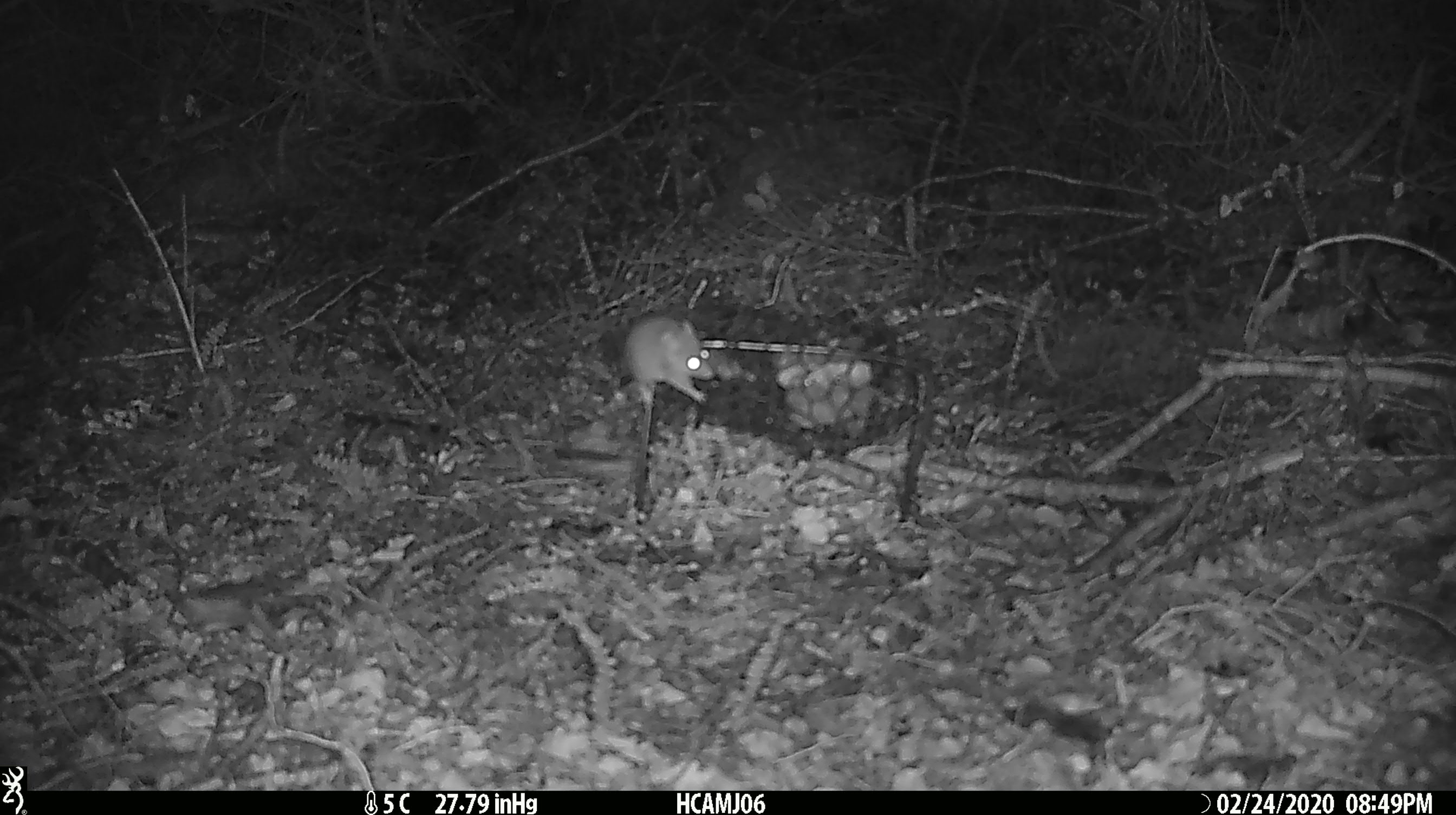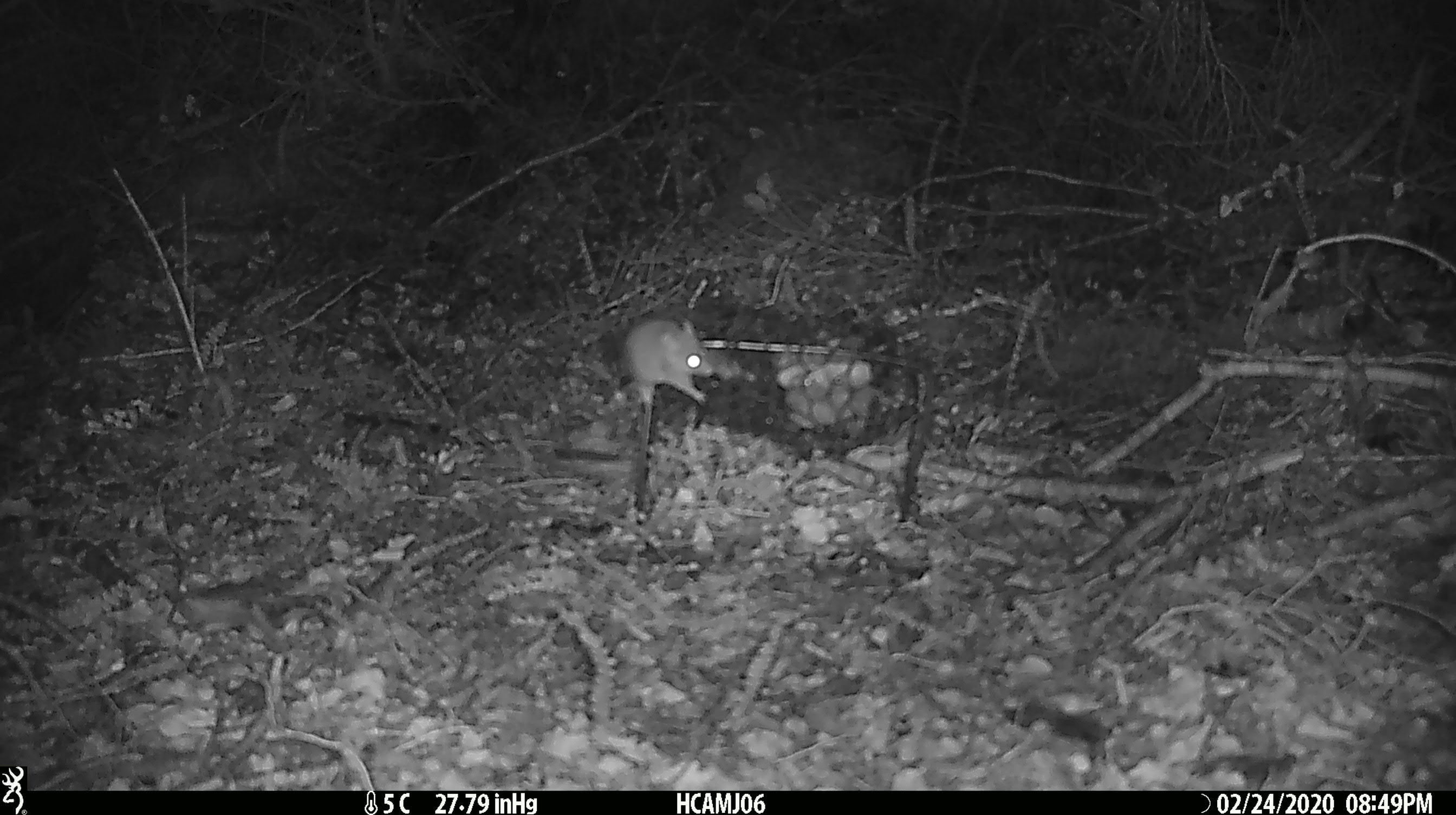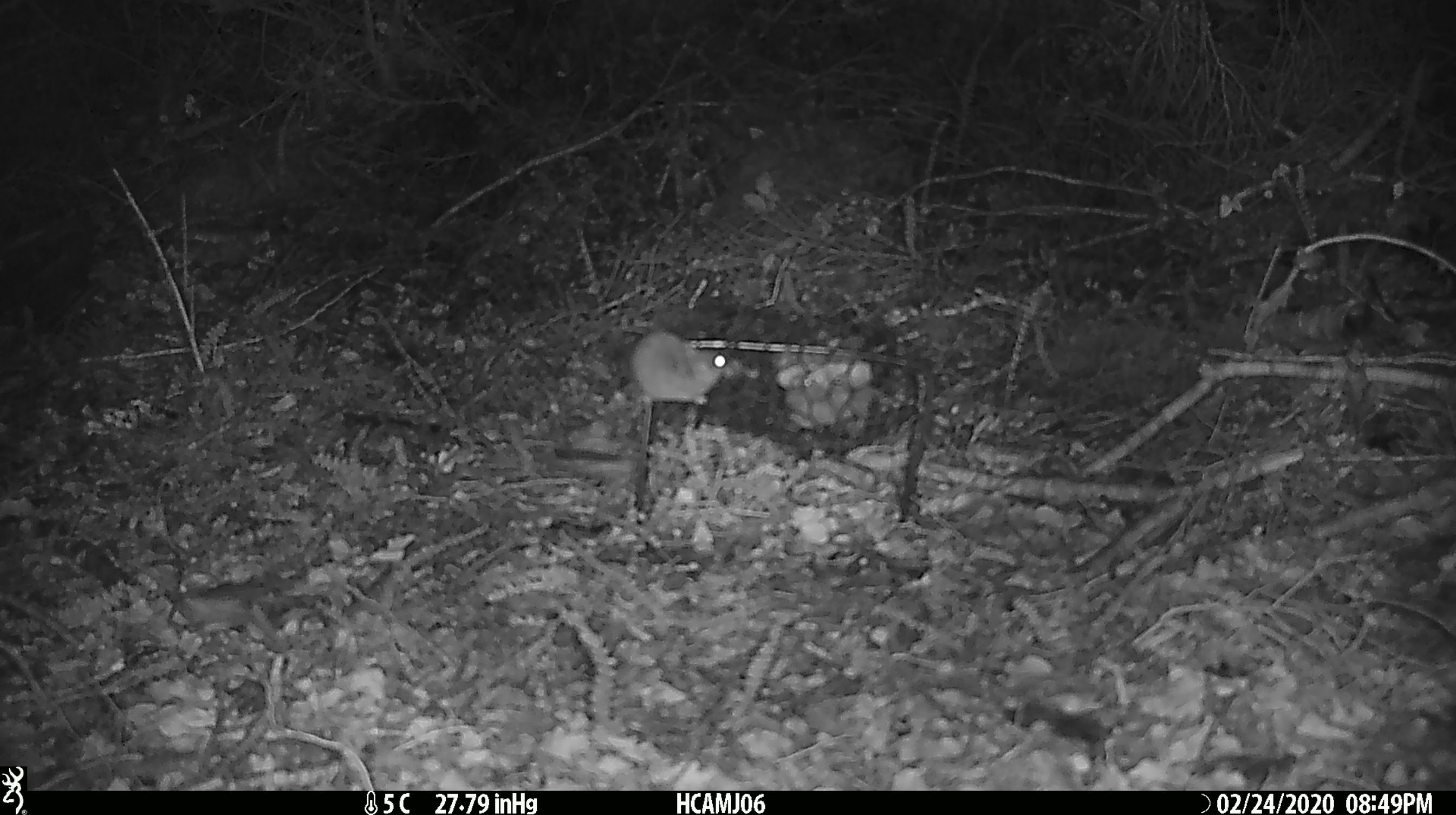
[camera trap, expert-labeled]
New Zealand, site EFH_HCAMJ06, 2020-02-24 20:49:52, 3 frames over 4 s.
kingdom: Animalia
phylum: Chordata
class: Mammalia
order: Rodentia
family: Muridae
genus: Mus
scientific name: Mus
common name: mouse